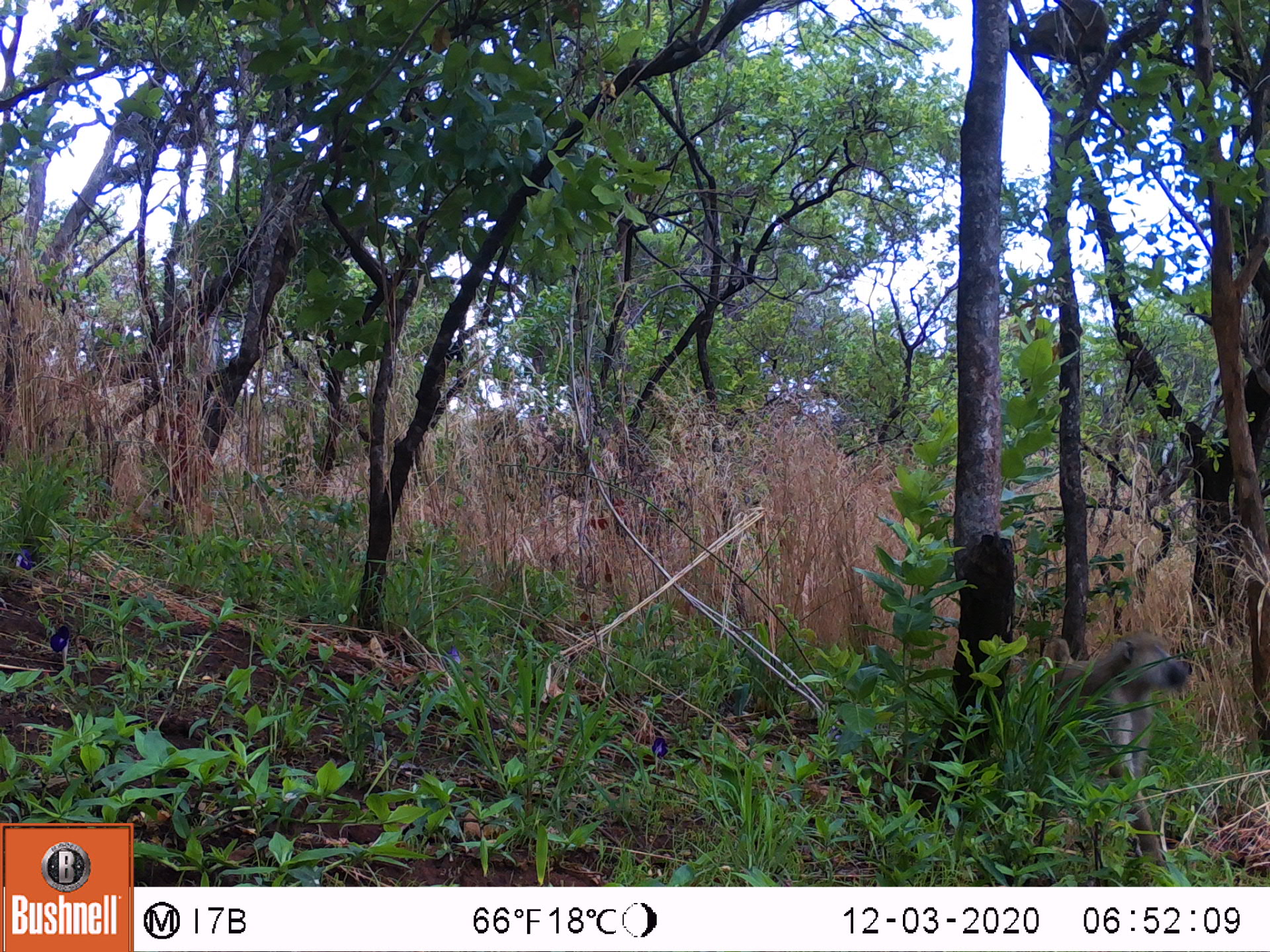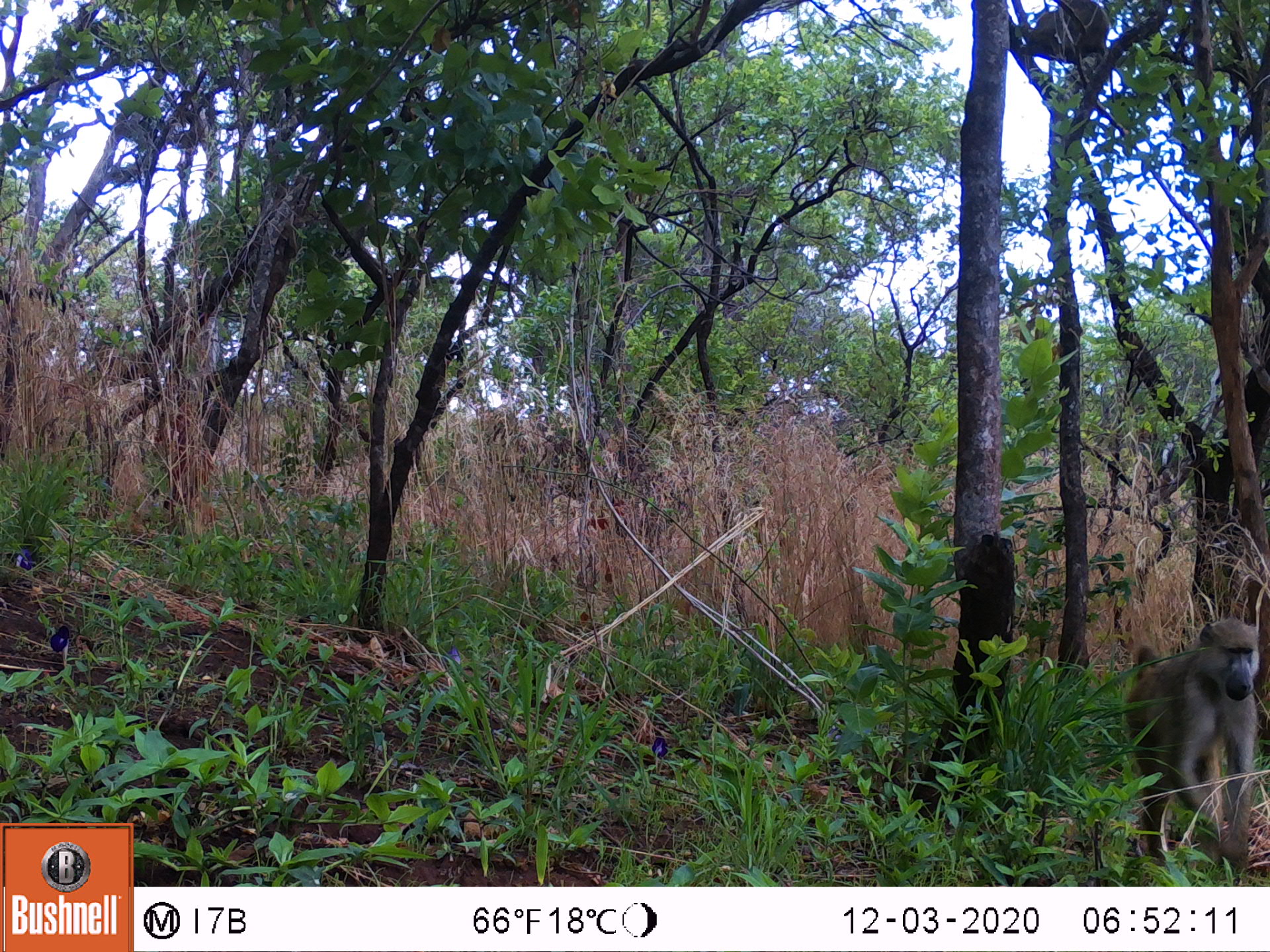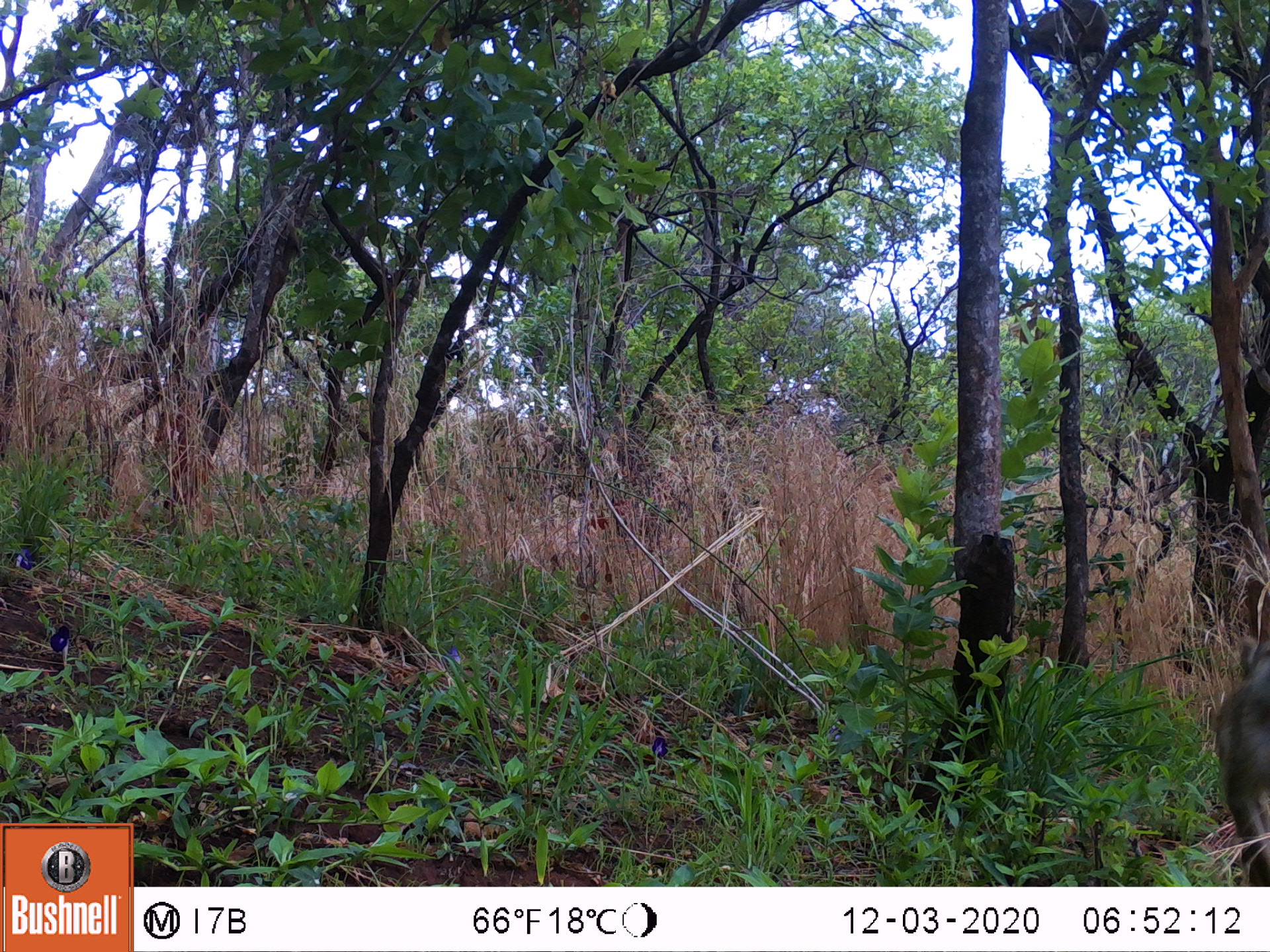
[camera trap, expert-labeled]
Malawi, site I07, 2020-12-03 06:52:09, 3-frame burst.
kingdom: Animalia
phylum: Chordata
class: Mammalia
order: Primates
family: Cercopithecidae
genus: Papio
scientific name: Papio cynocephalus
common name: yellow baboon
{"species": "yellow baboon (Papio cynocephalus)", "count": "1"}